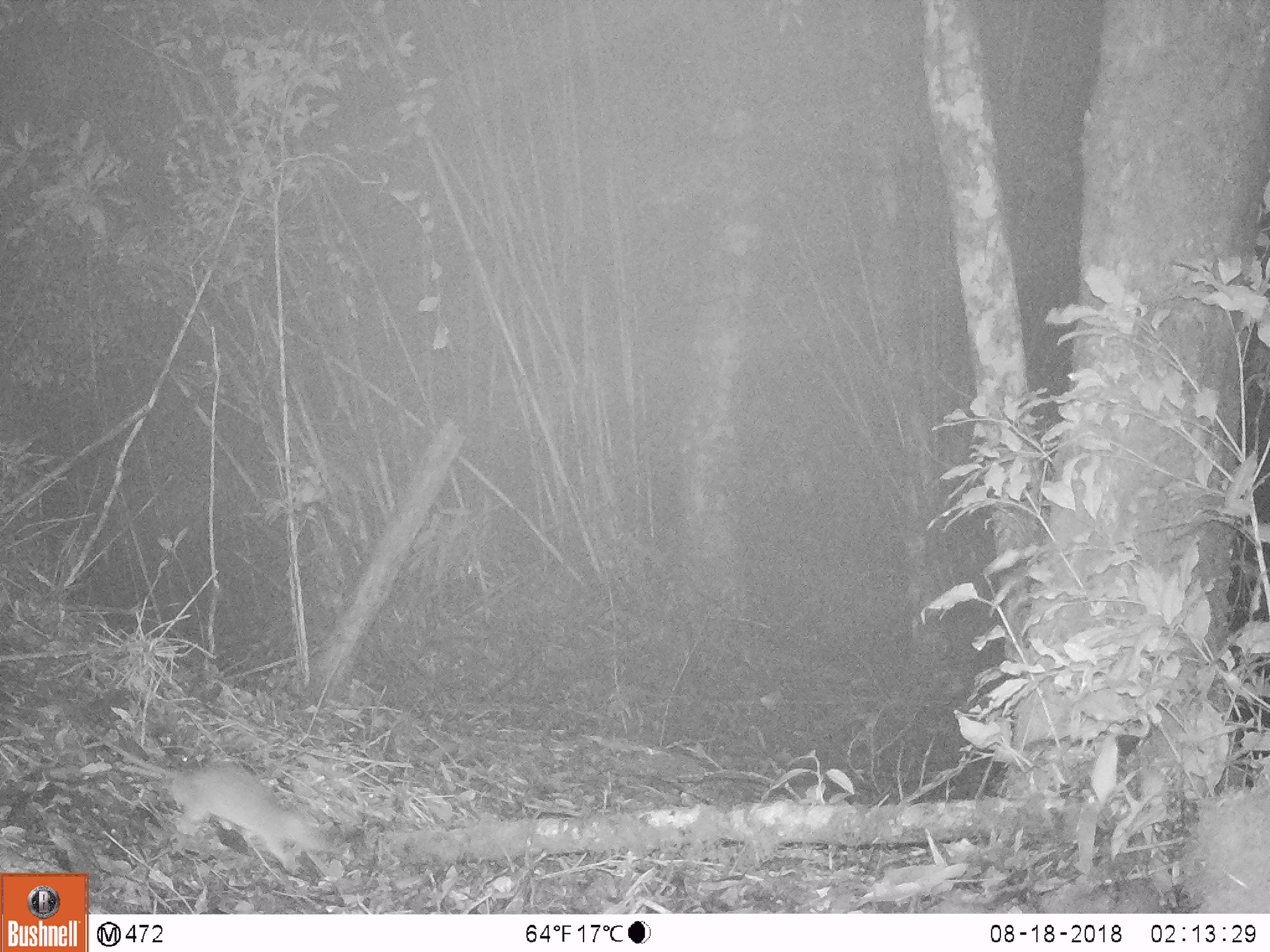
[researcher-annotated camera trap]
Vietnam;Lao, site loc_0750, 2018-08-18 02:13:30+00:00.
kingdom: Animalia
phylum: Chordata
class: Mammalia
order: Rodentia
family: Muridae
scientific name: Muridae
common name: old-world mice and rats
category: unidentified murid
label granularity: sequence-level